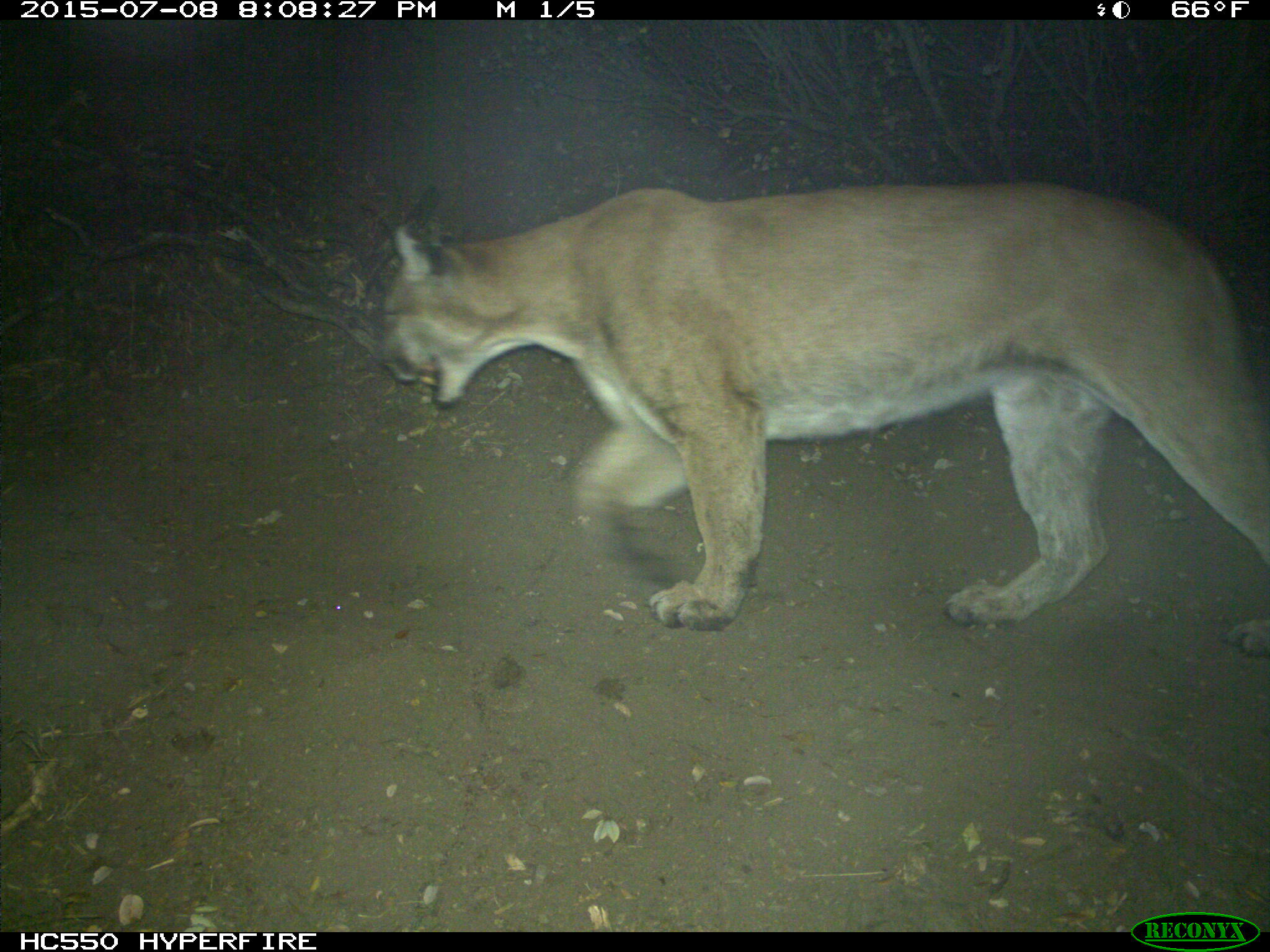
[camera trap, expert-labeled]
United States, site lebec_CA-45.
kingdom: Animalia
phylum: Chordata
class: Mammalia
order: Carnivora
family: Felidae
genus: Puma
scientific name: Puma concolor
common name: mountain lion